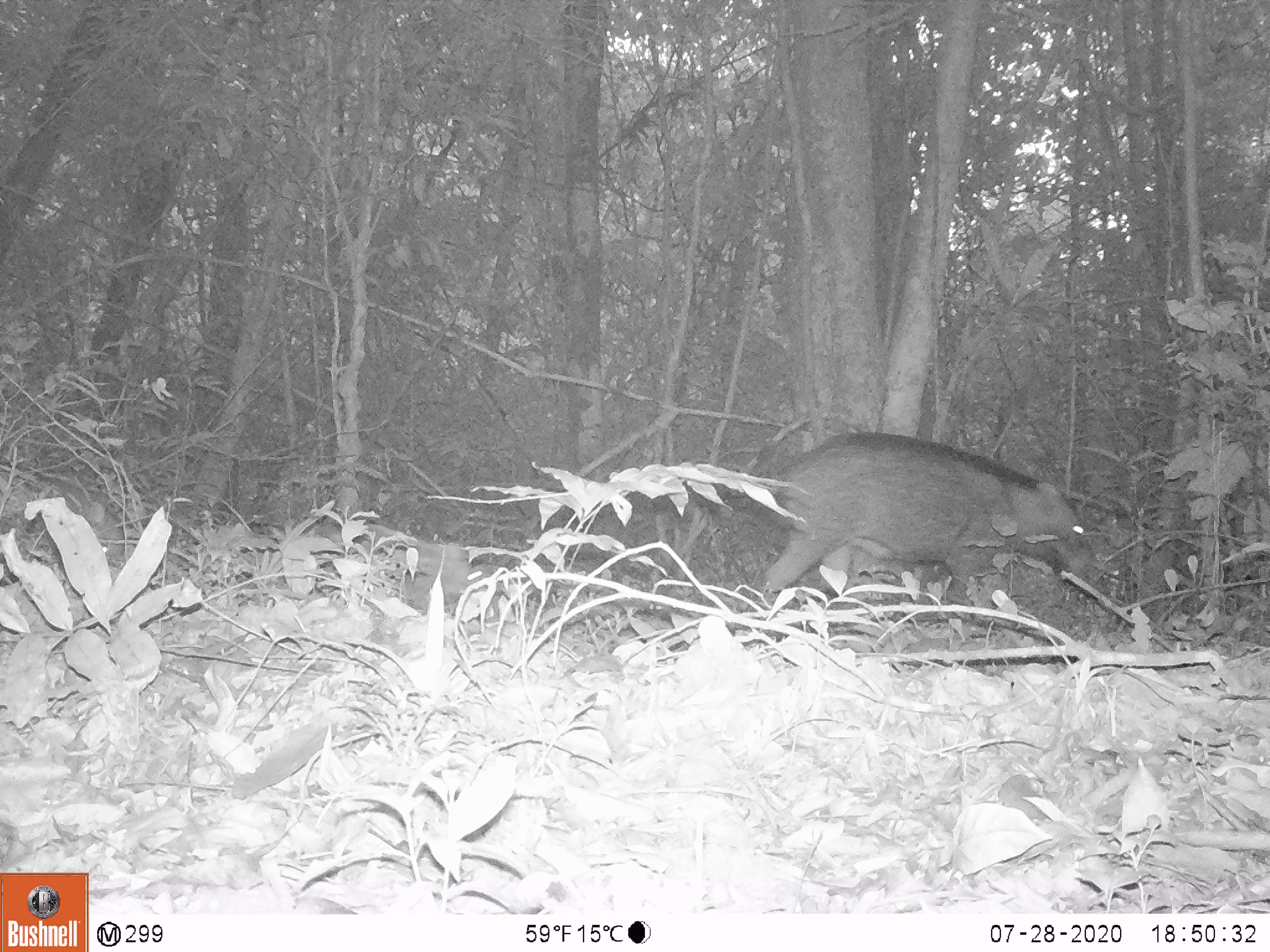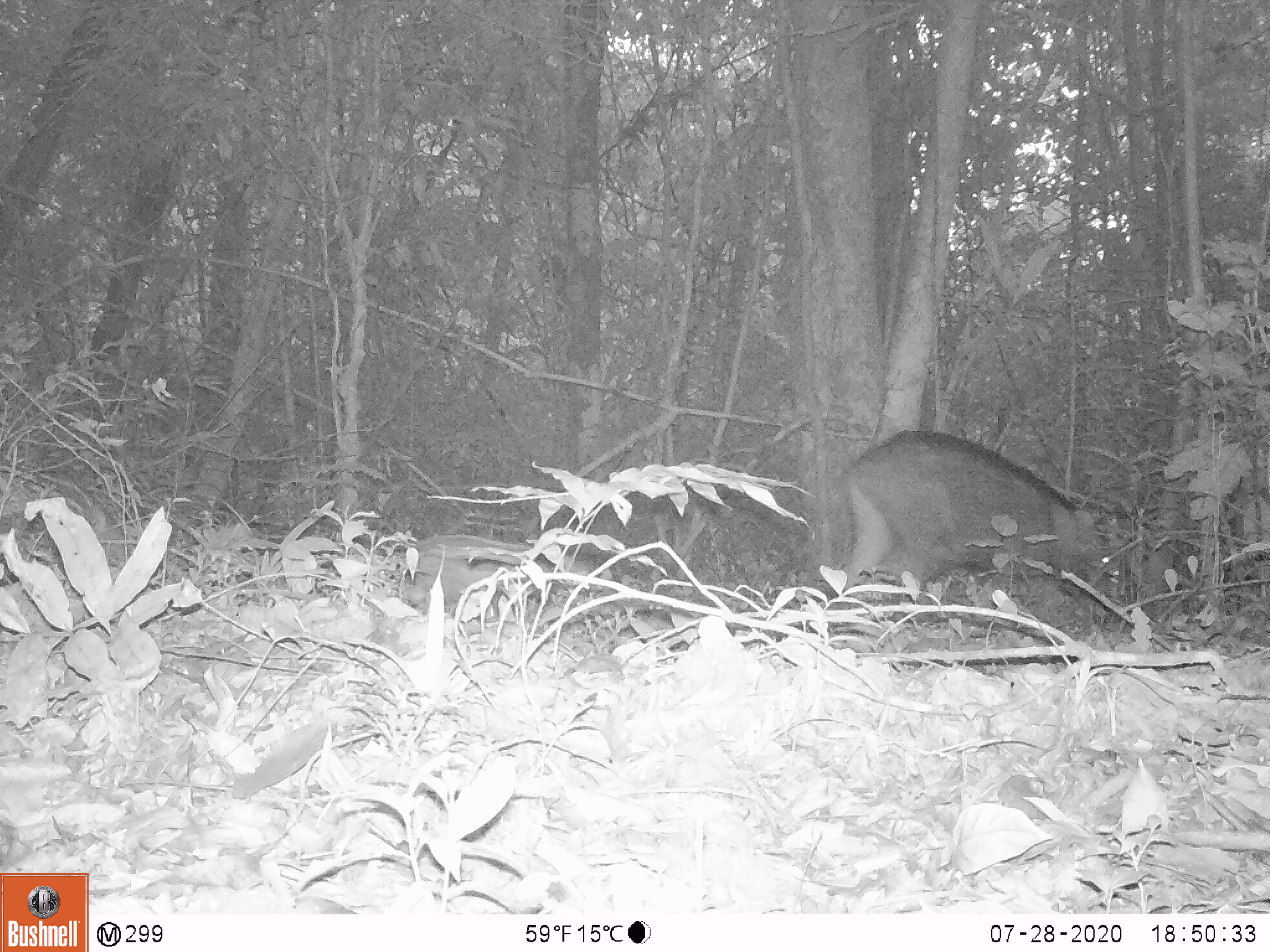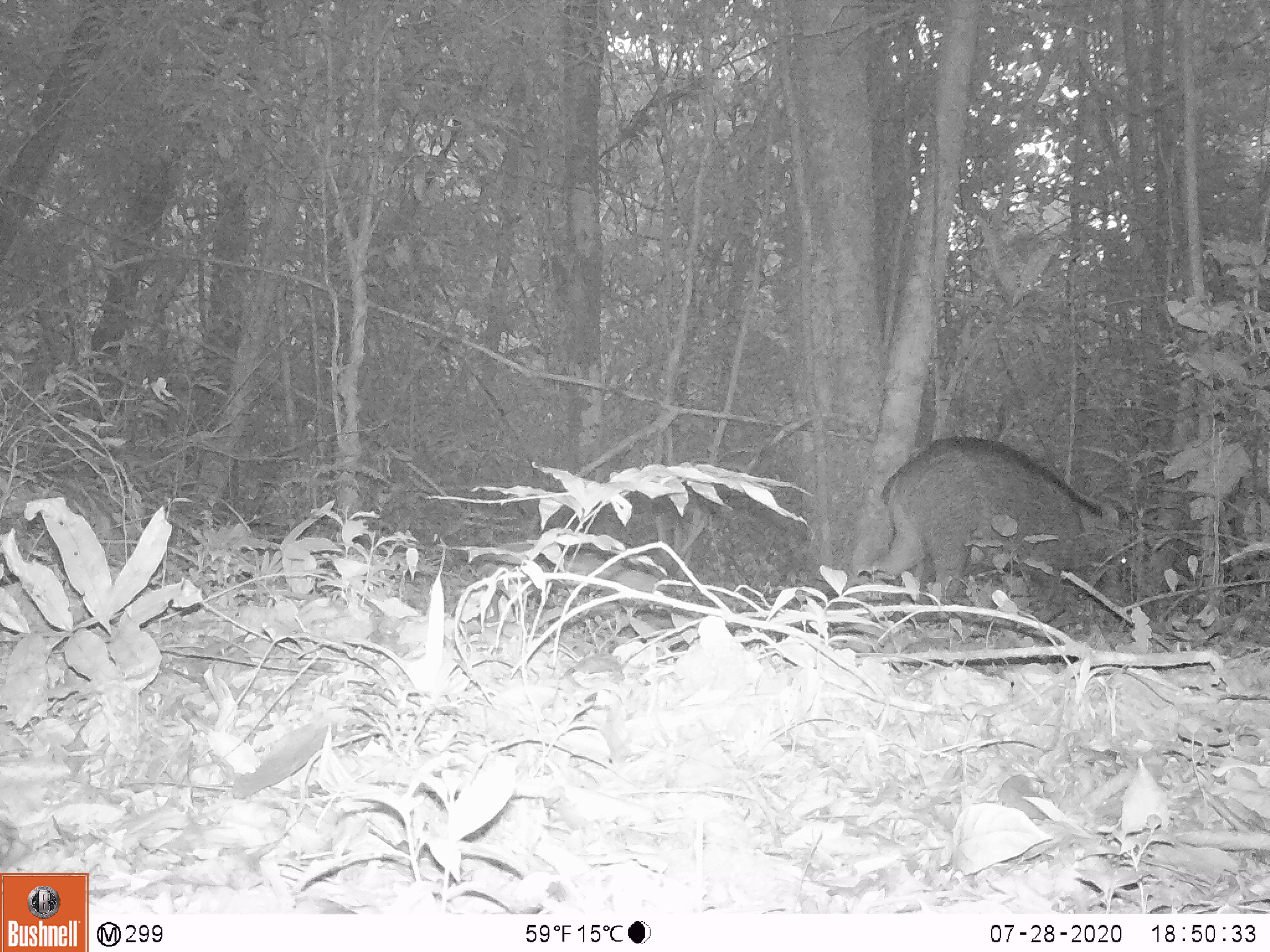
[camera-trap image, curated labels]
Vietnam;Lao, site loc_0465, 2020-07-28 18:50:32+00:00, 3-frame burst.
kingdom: Animalia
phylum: Chordata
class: Mammalia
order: Artiodactyla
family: Suidae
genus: Sus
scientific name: Sus scrofa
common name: eurasian wild pig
Eurasian wild pig (Sus scrofa). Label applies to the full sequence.